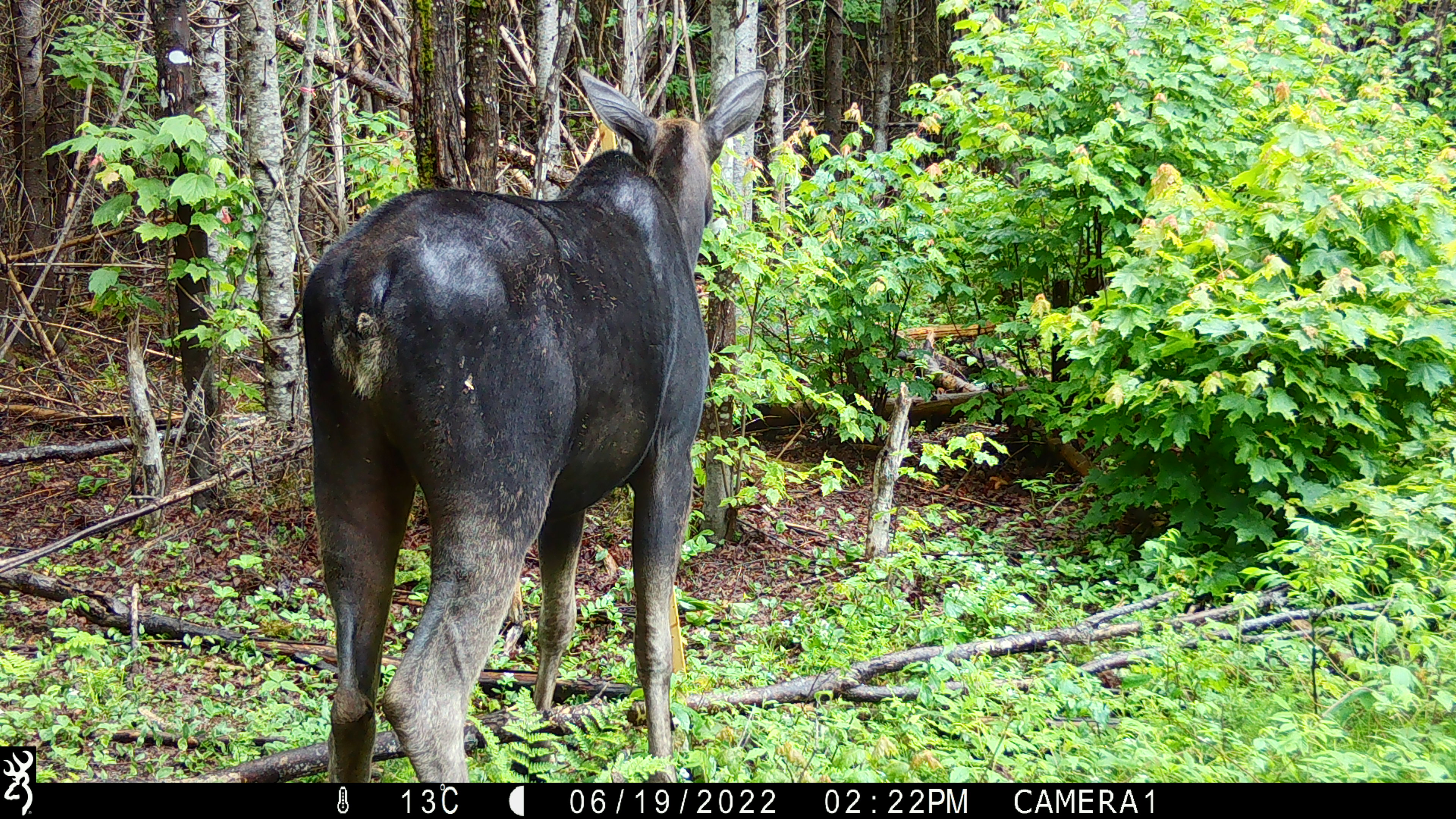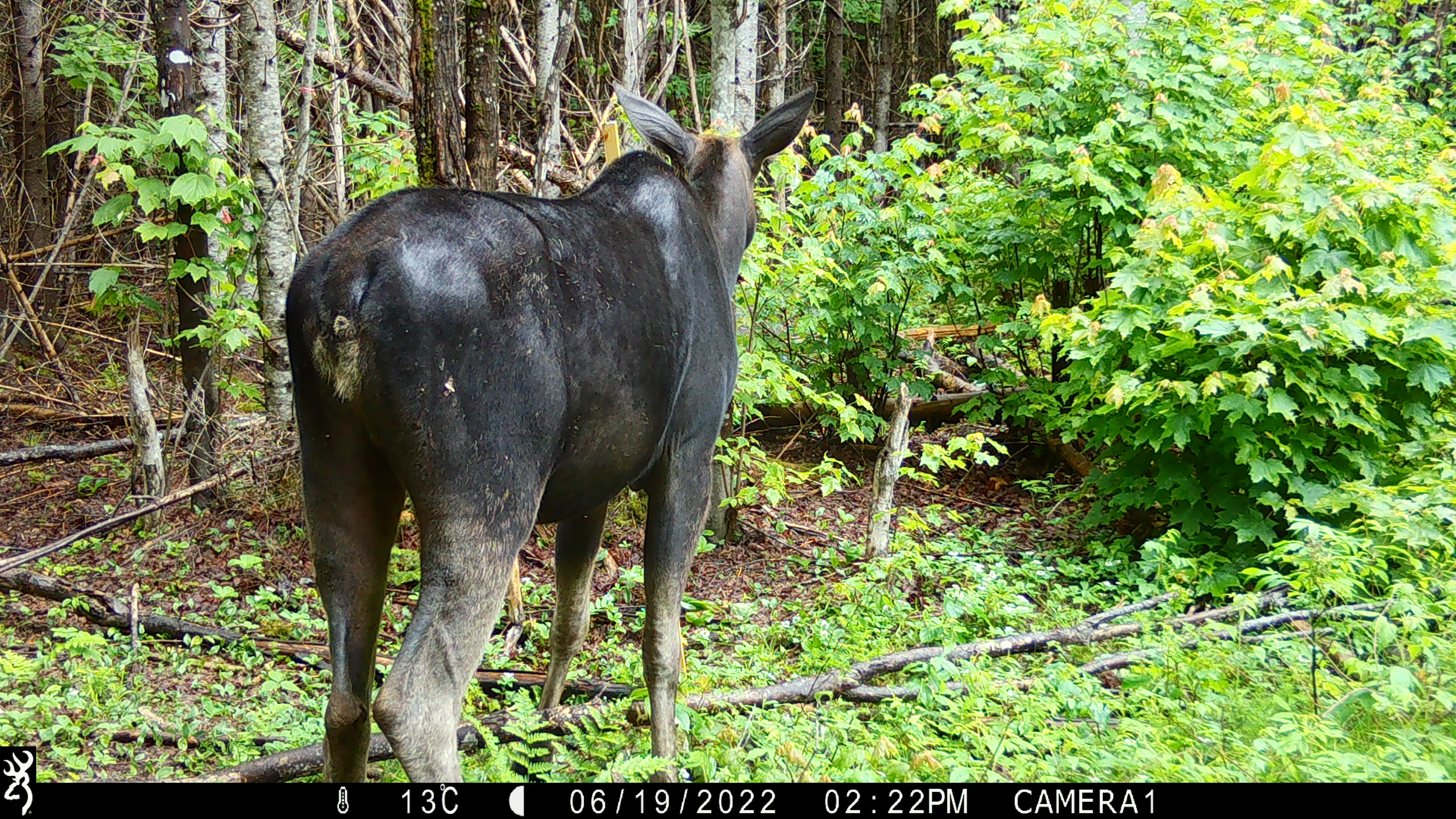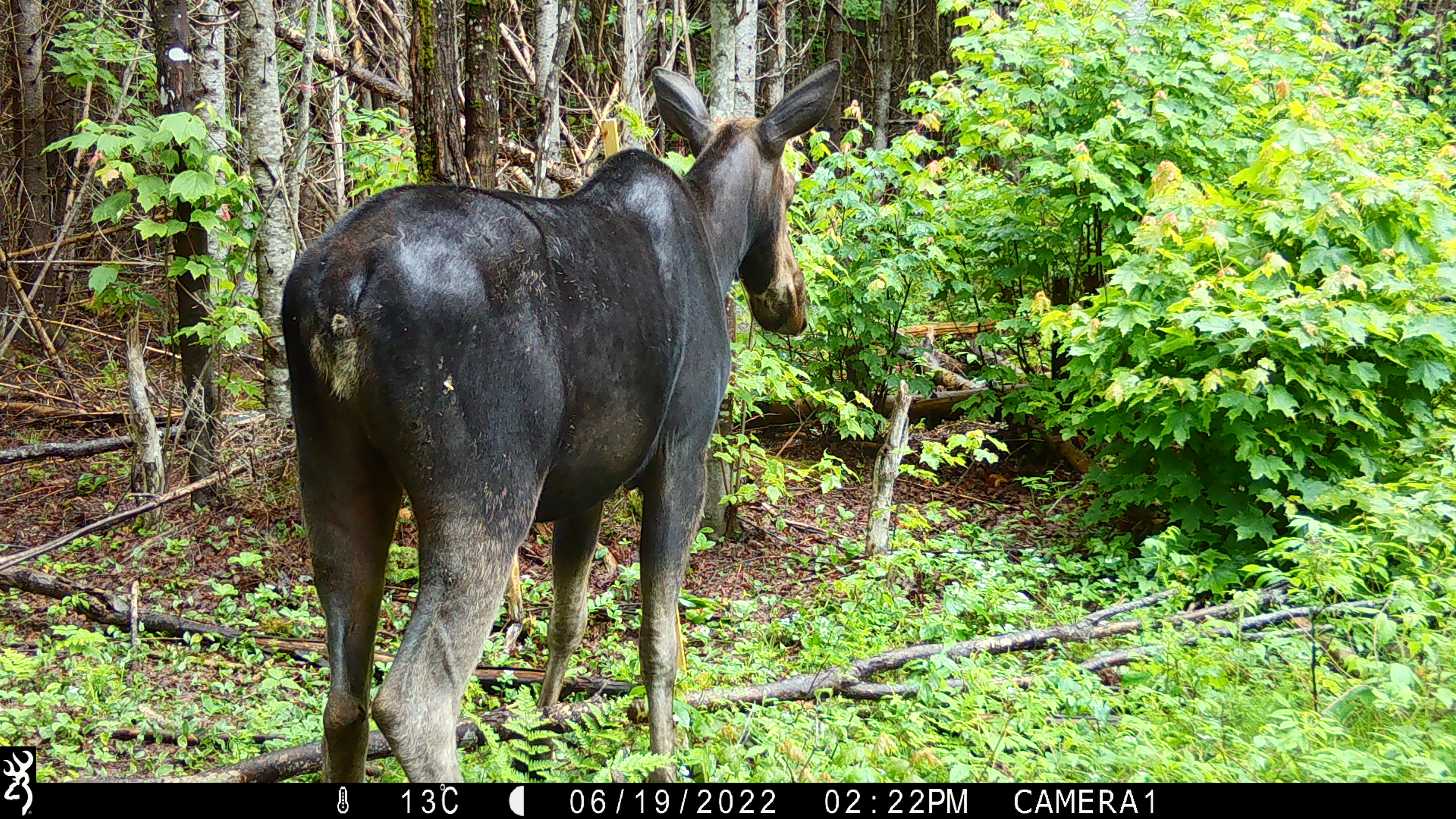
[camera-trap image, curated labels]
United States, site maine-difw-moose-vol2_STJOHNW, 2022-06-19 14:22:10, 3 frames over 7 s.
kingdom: Animalia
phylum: Chordata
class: Mammalia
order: Artiodactyla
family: Cervidae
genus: Alces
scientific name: Alces alces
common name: moose